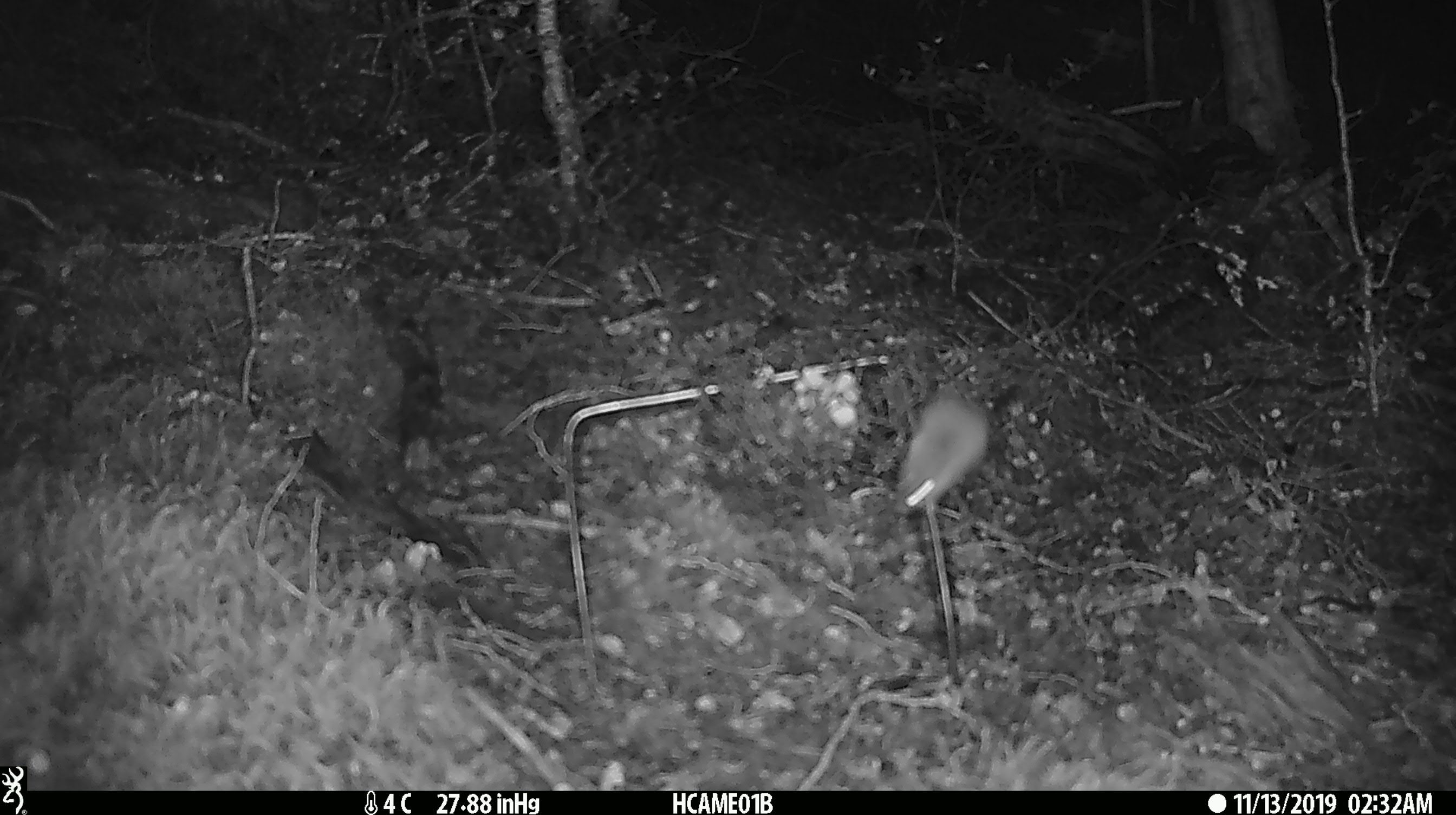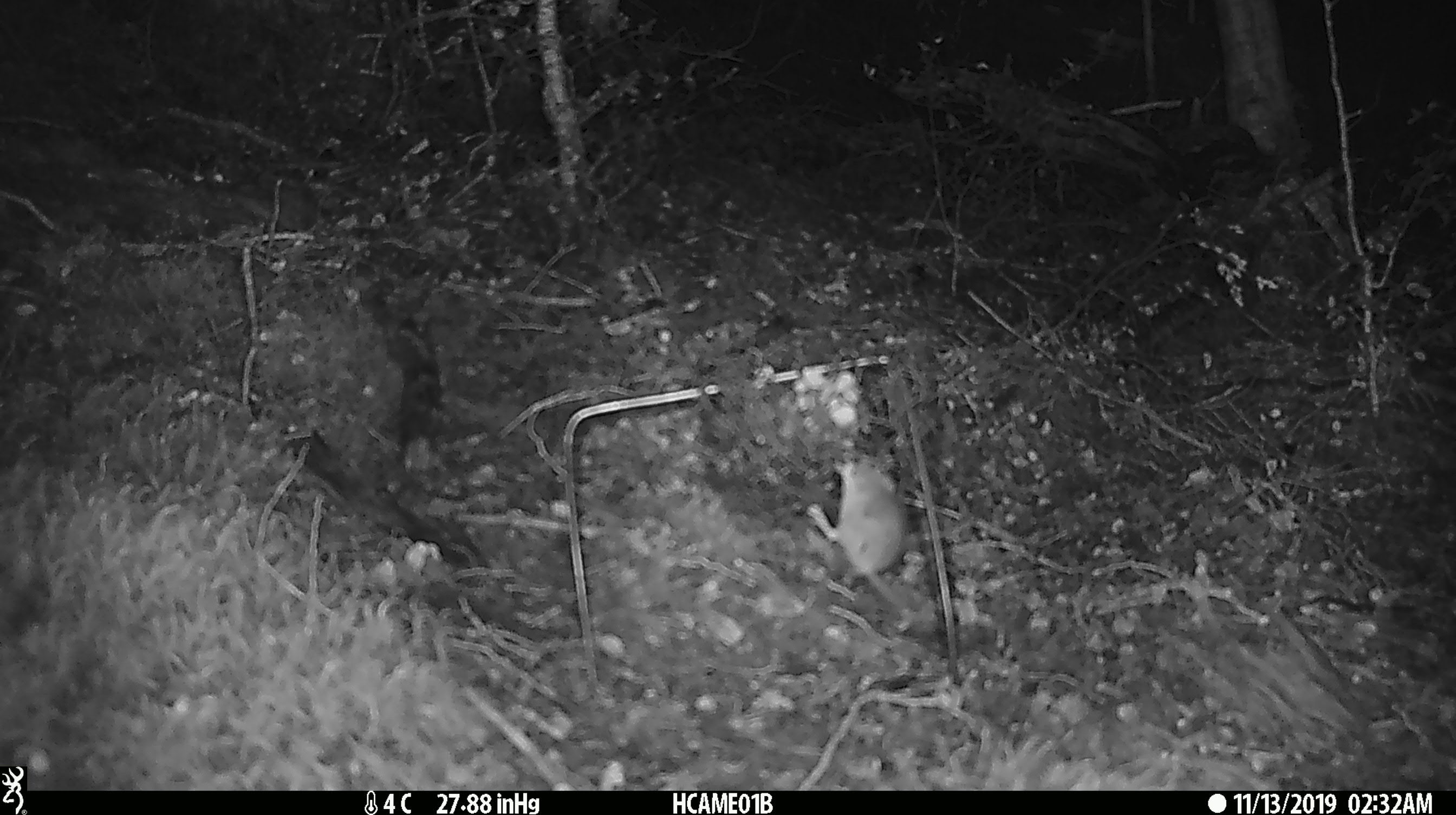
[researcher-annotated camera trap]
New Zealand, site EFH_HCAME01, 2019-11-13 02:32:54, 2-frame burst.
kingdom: Animalia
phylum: Chordata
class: Mammalia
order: Rodentia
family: Muridae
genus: Mus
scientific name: Mus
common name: mouse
Mouse (Mus).